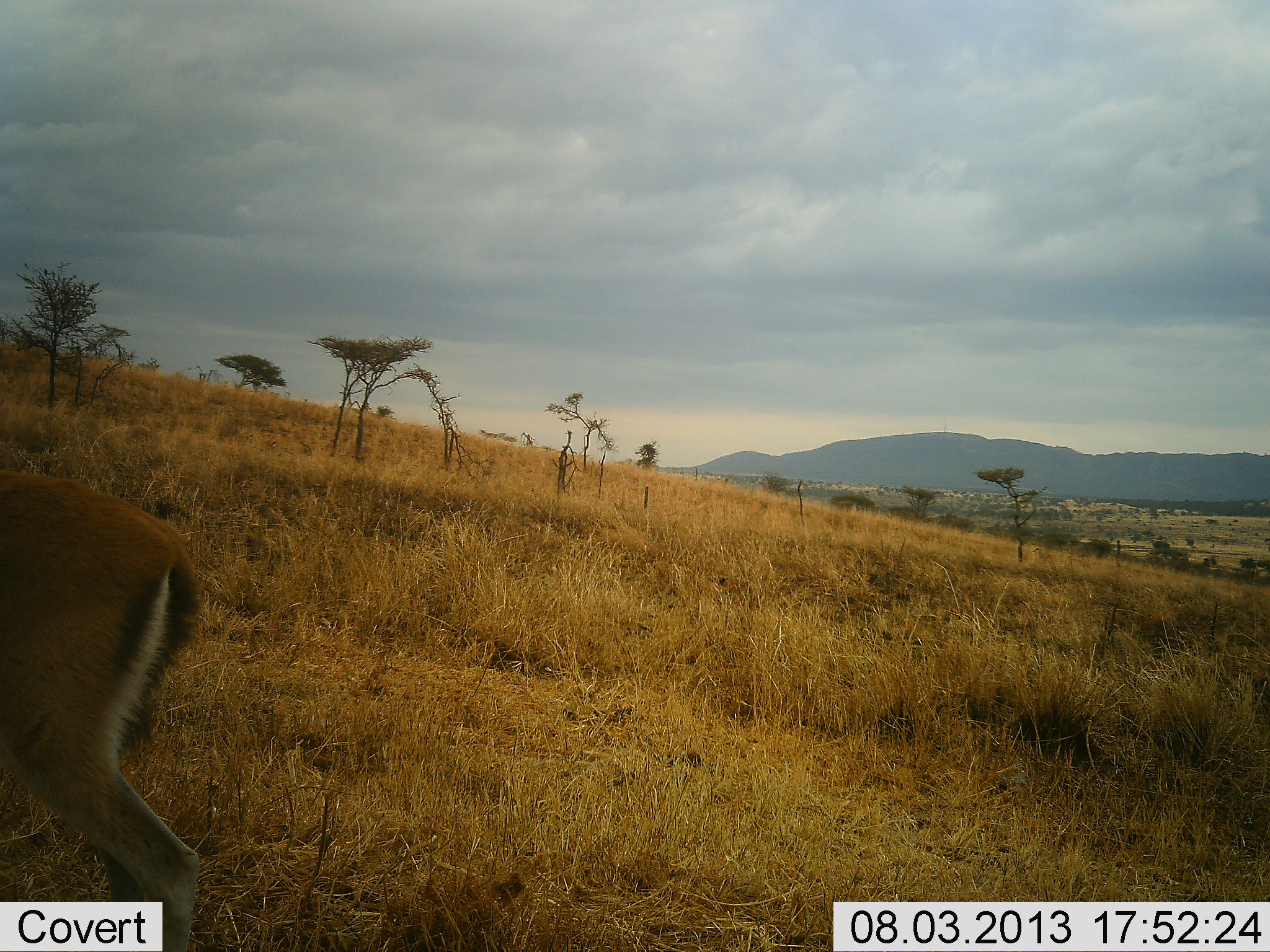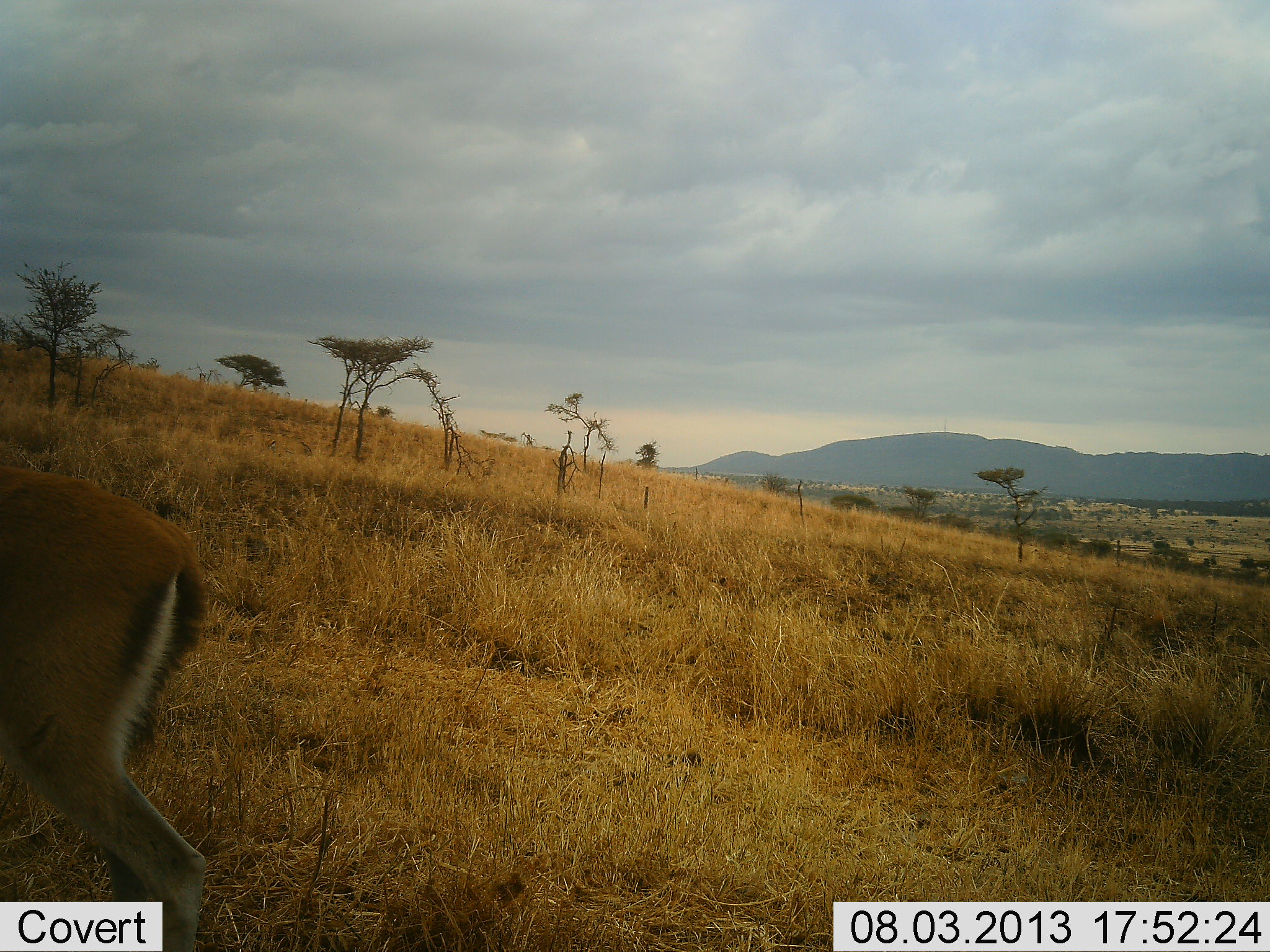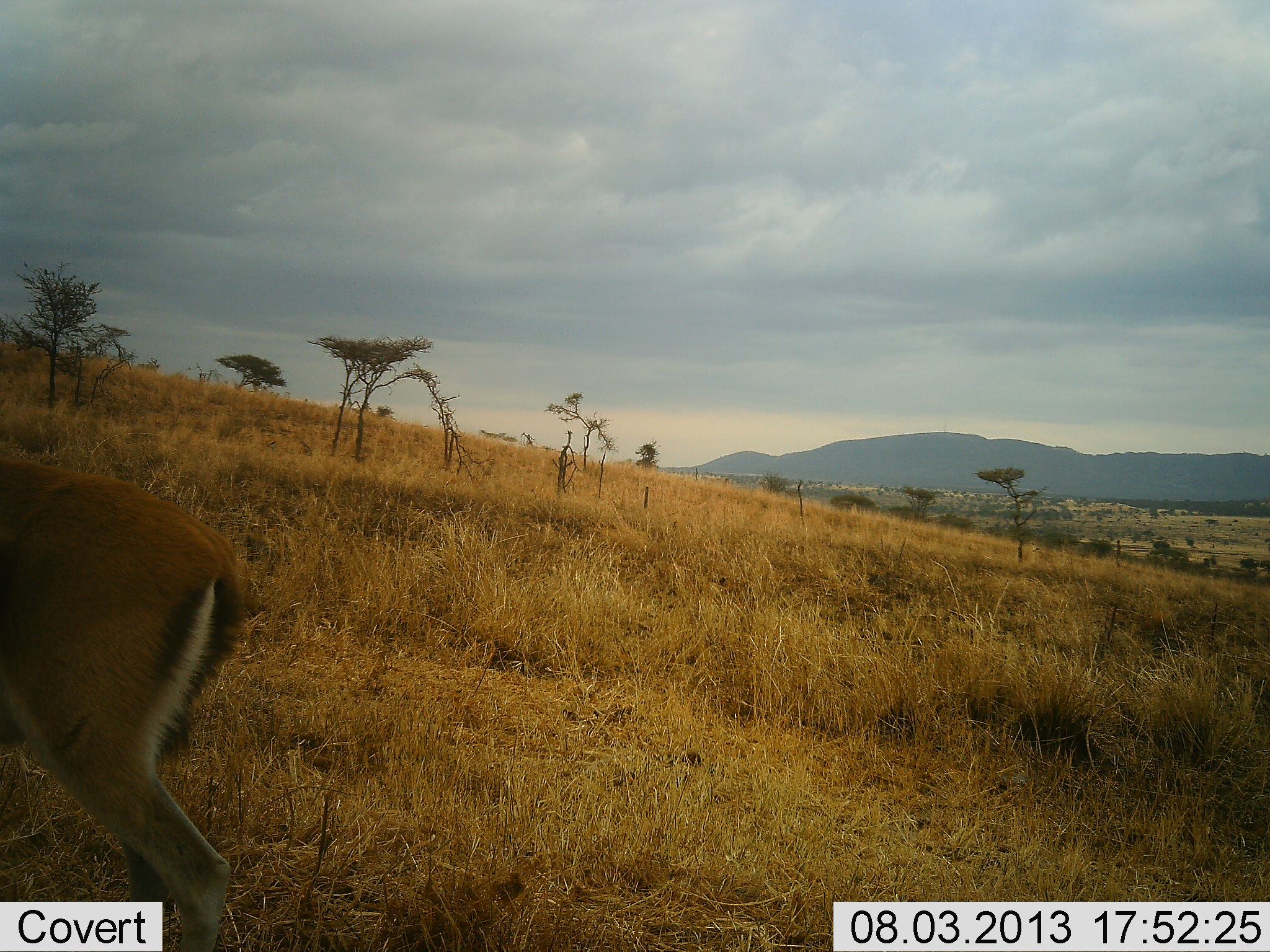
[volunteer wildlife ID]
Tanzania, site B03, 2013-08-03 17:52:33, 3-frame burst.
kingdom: Animalia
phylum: Chordata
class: Mammalia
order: Artiodactyla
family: Bovidae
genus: Eudorcas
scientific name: Eudorcas thomsonii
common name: thomson's gazelle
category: gazellethomsons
Gazellethomsons (thomson's gazelle) (Eudorcas thomsonii), count 1. Behavior (volunteer vote fractions): standing 70%, resting 0%, moving 20%, interacting 0%. Young present (vote fraction): 0%. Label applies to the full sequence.